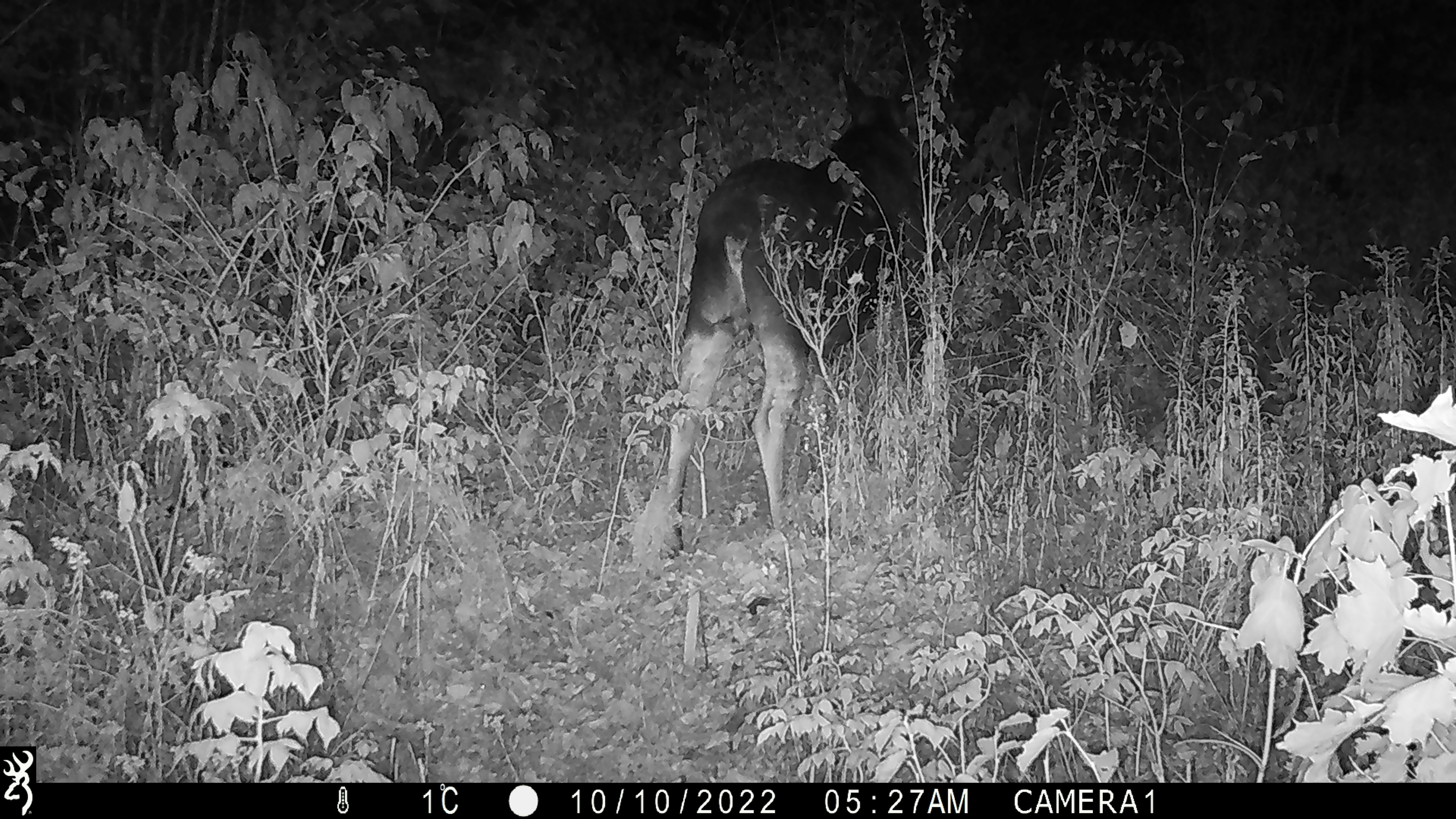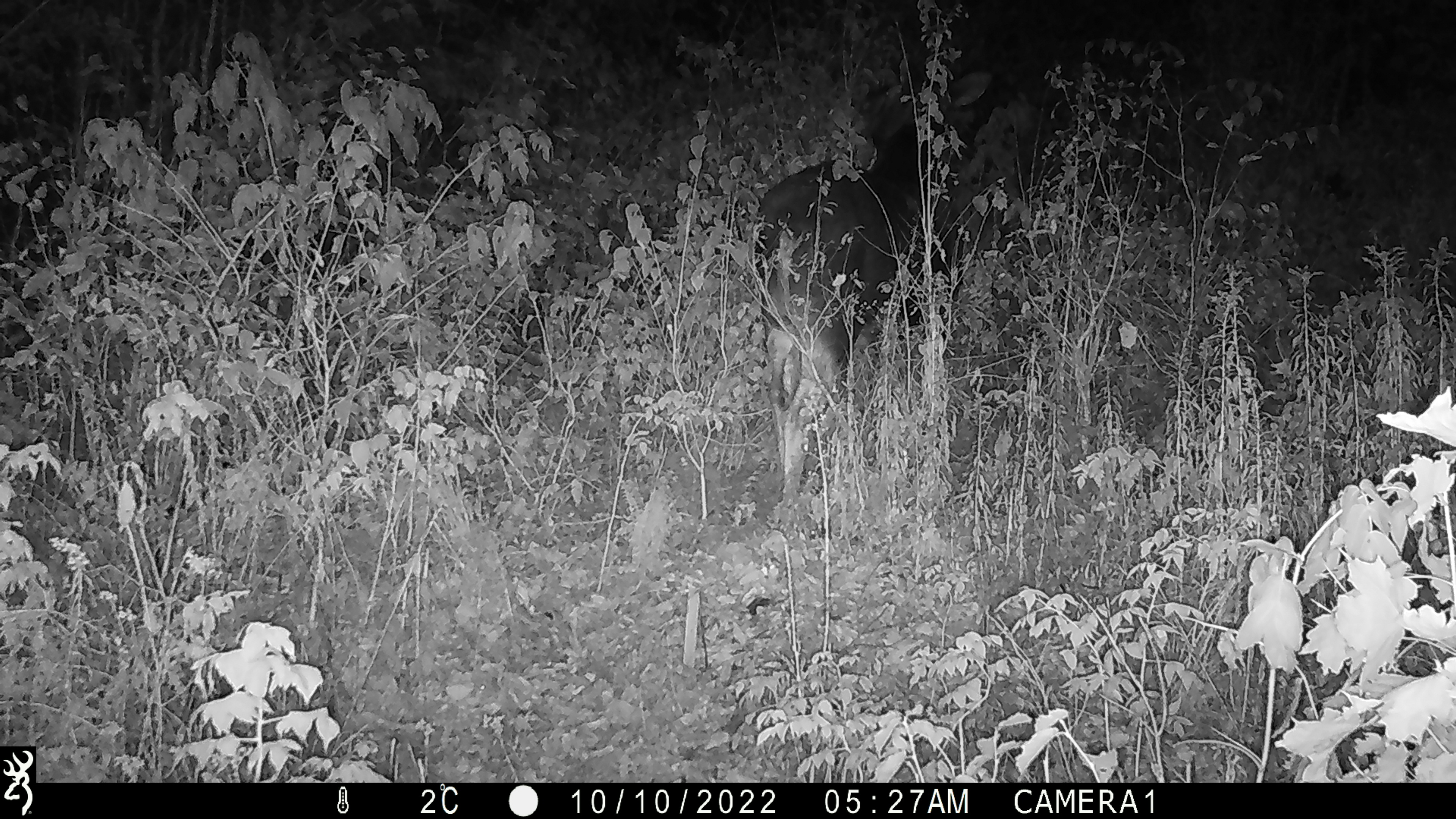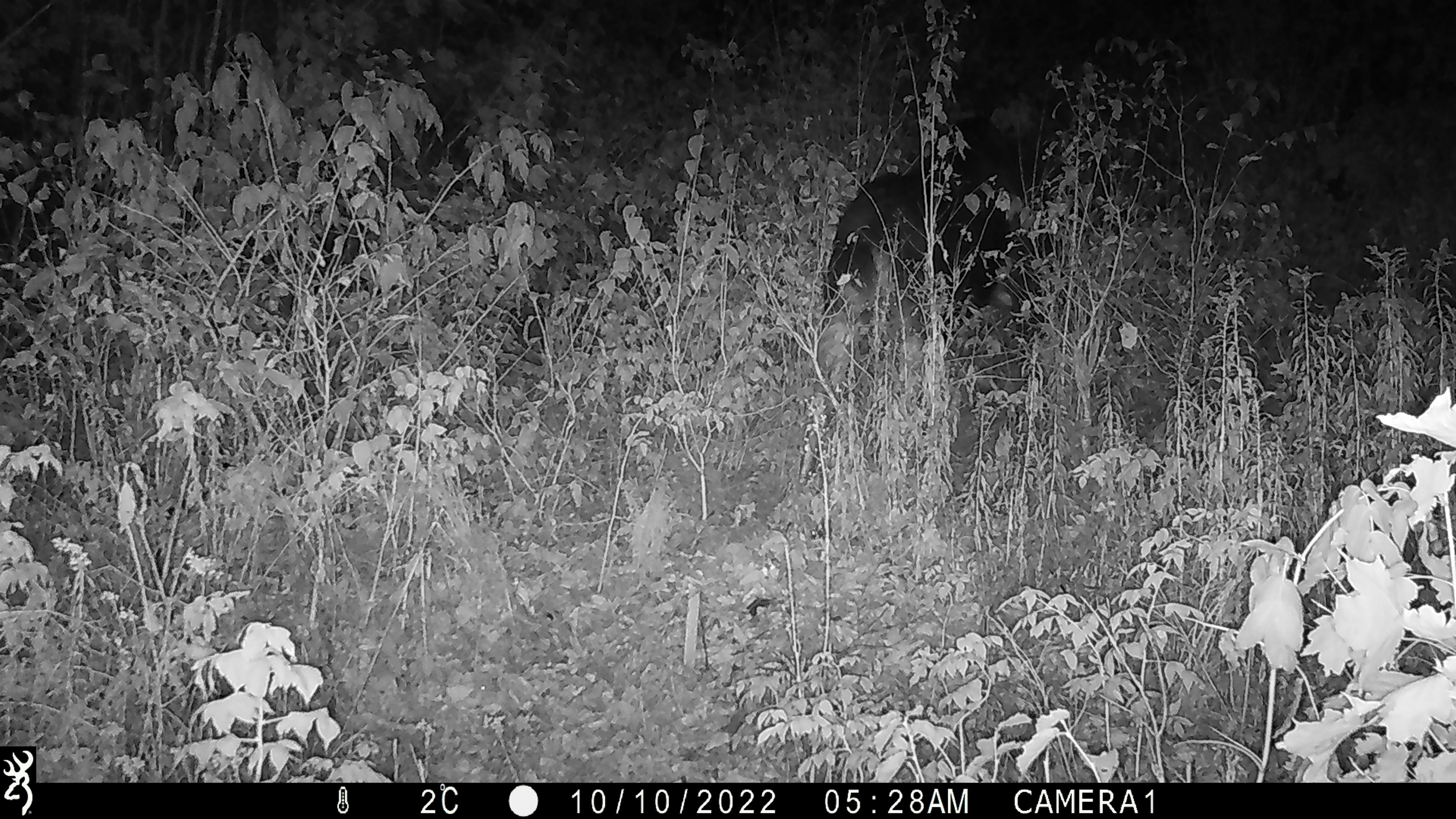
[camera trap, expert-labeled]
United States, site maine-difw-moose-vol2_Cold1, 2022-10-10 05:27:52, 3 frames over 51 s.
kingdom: Animalia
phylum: Chordata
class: Mammalia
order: Artiodactyla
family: Cervidae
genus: Alces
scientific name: Alces alces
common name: moose